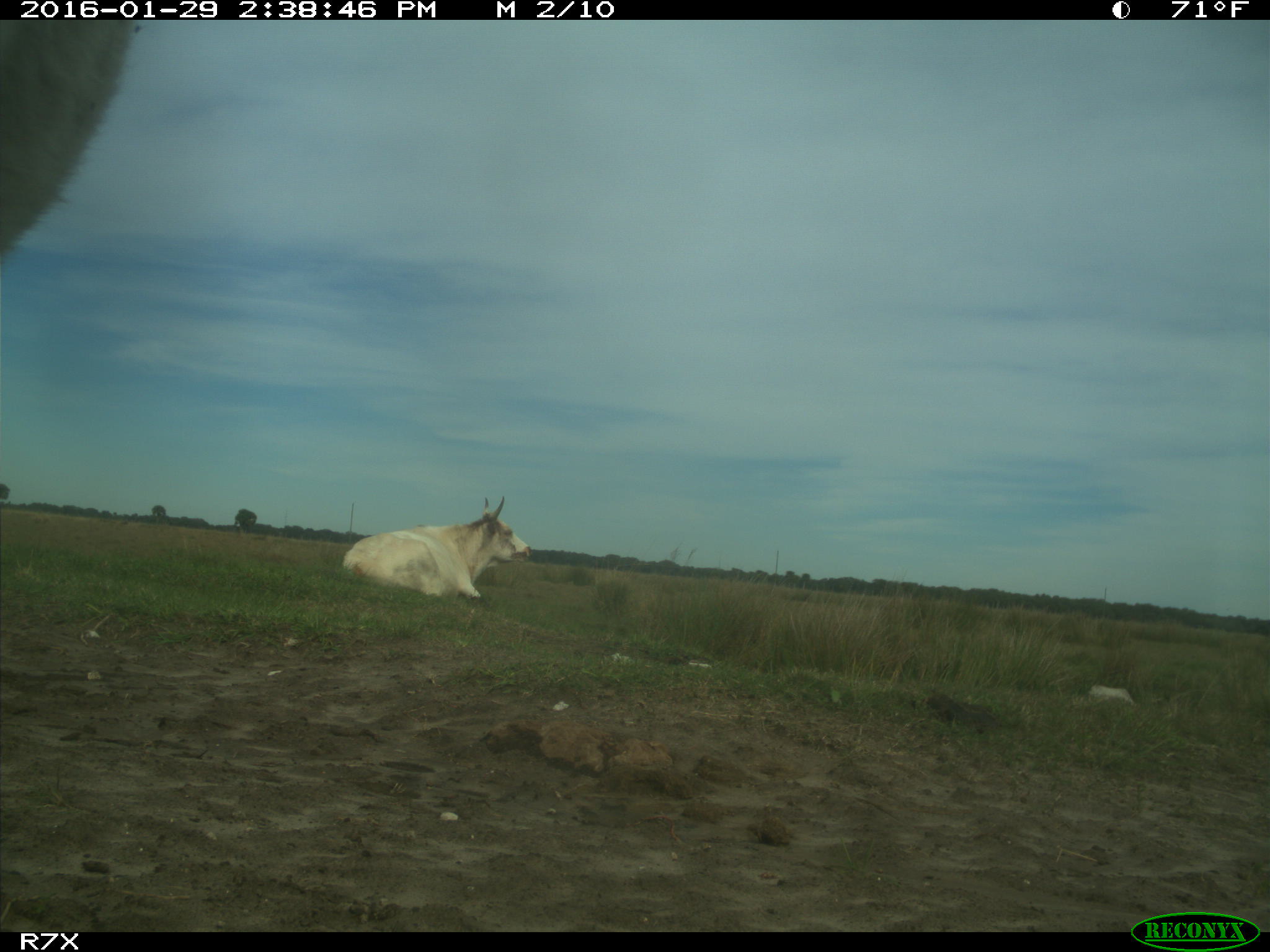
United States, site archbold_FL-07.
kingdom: Animalia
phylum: Chordata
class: Mammalia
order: Artiodactyla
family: Bovidae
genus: Bos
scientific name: Bos taurus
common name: domestic cow